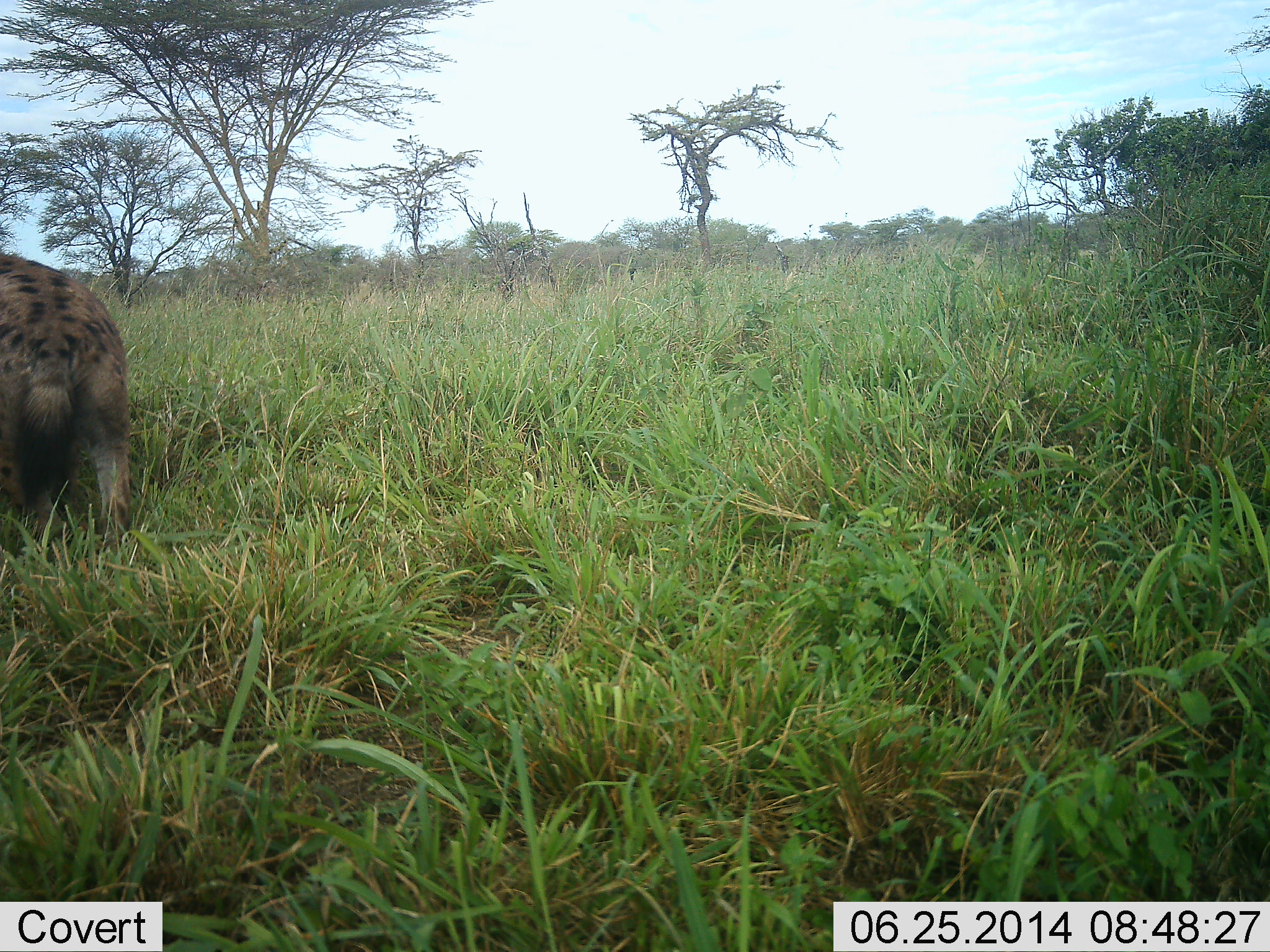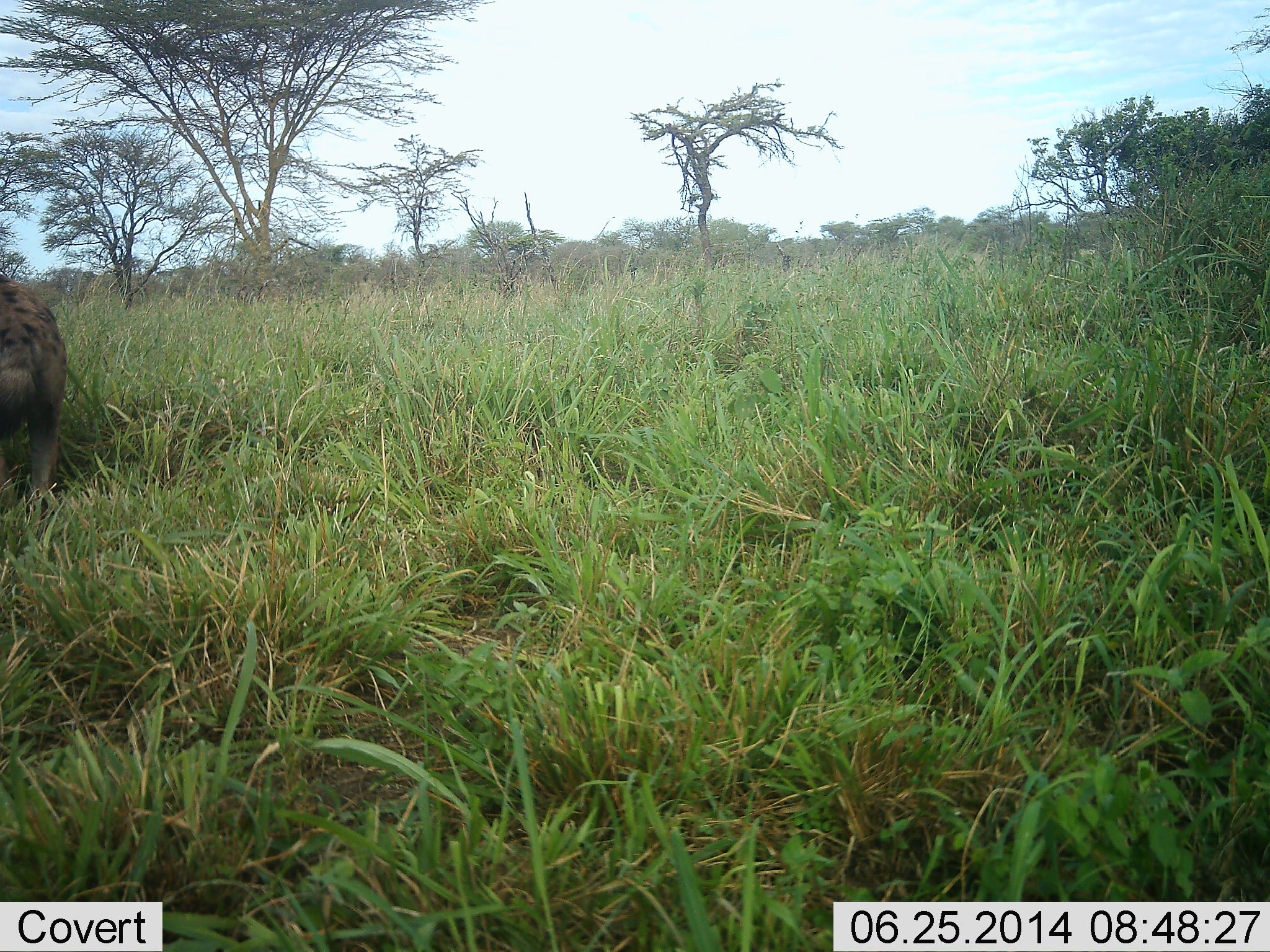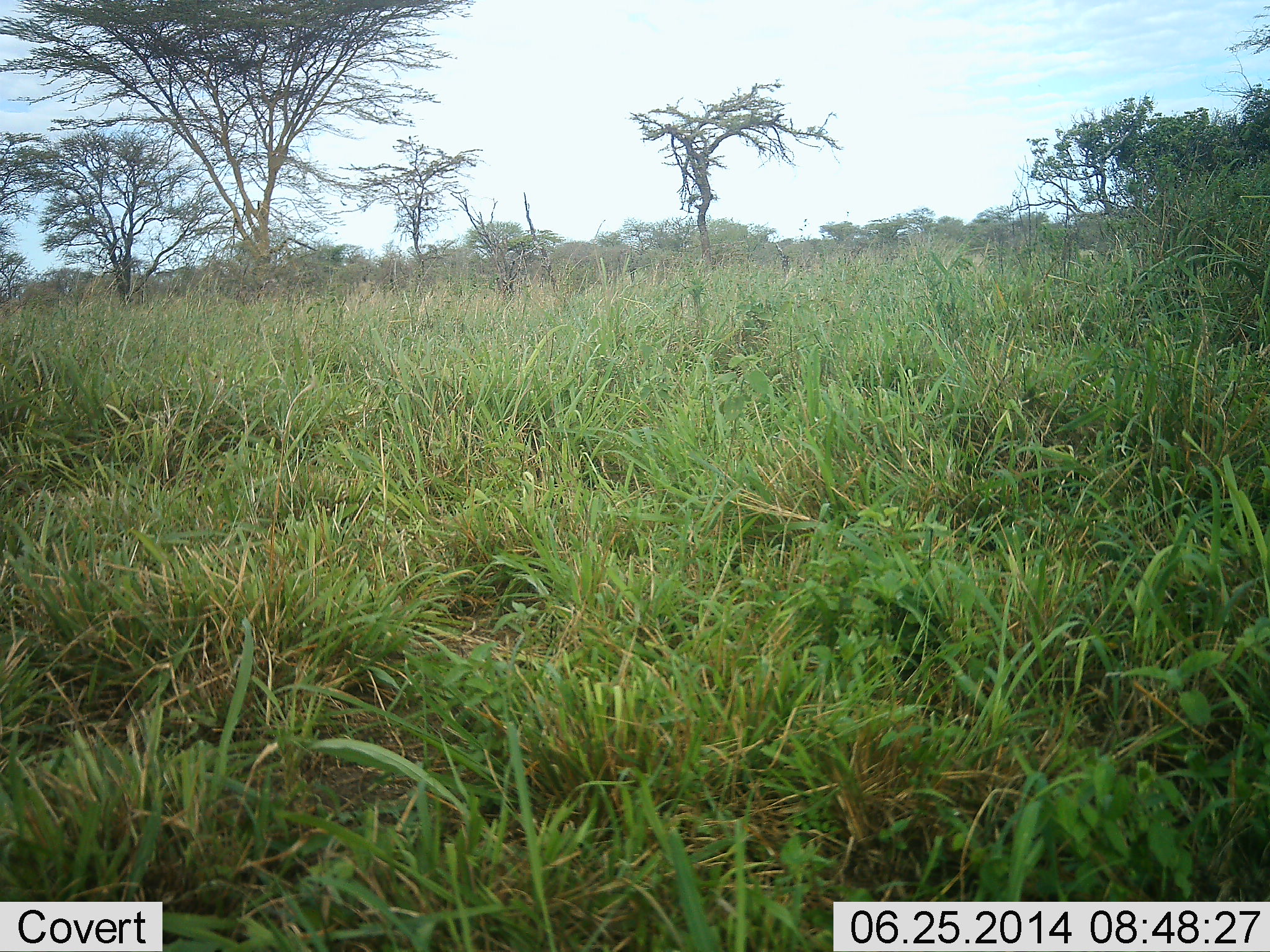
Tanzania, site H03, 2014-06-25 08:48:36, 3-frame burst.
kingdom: Animalia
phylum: Chordata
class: Mammalia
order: Carnivora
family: Hyaenidae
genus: Crocuta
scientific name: Crocuta crocuta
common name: spotted hyena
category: hyenaspotted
Hyenaspotted (spotted hyena) (Crocuta crocuta), count 1. Behavior (volunteer vote fractions): standing 0%, resting 0%, moving 100%, interacting 0%. Young present (vote fraction): 0%. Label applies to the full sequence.